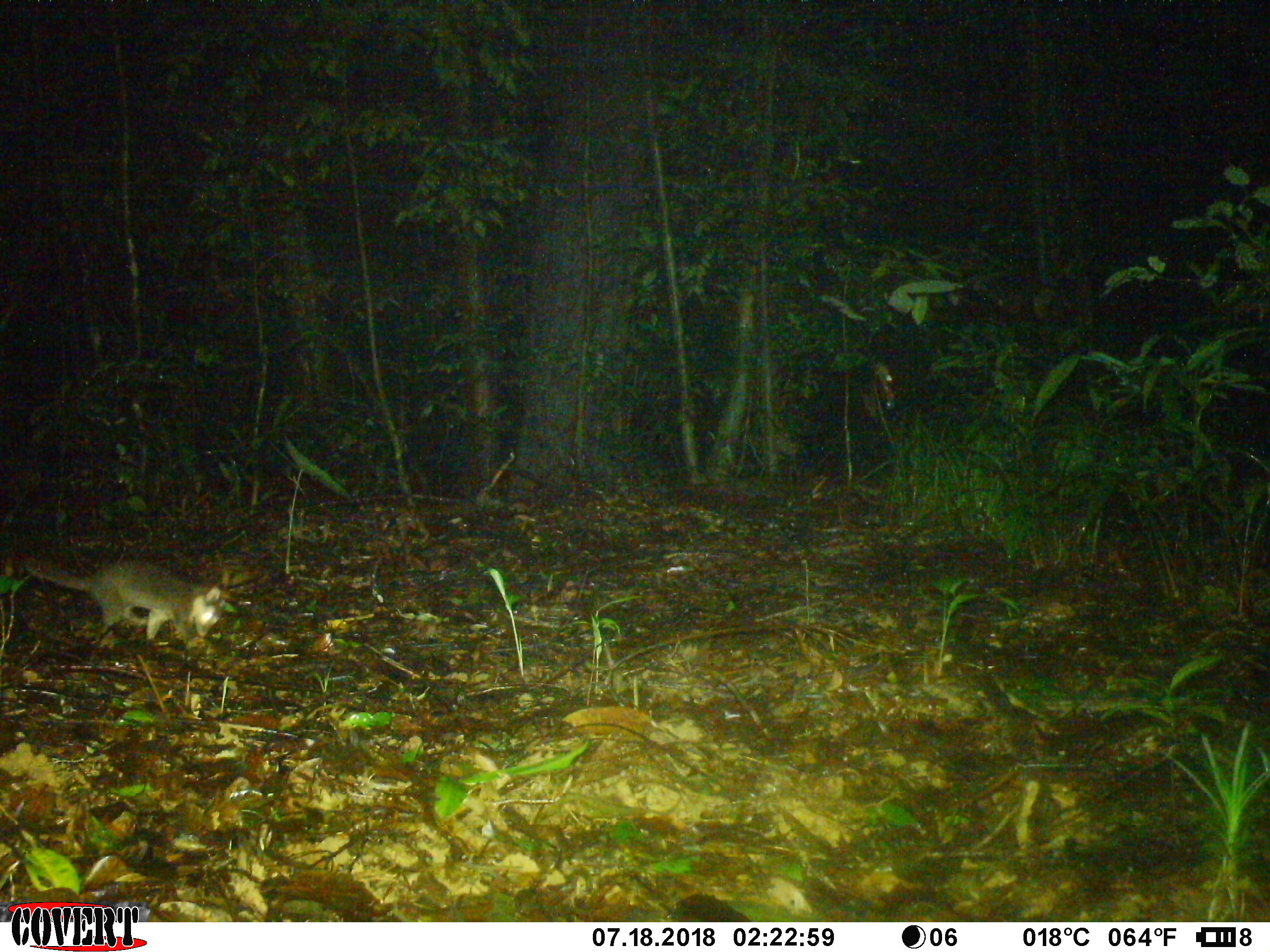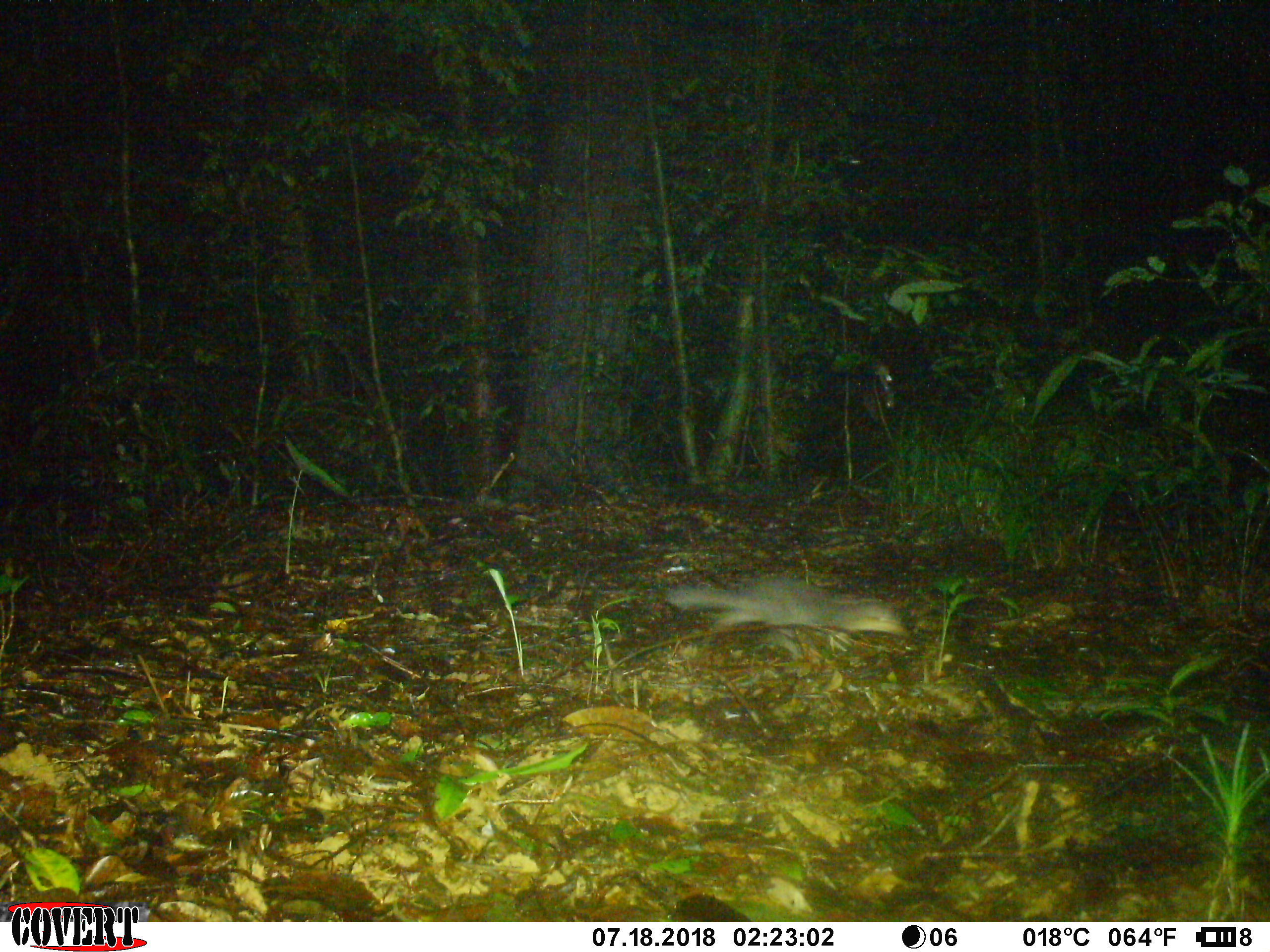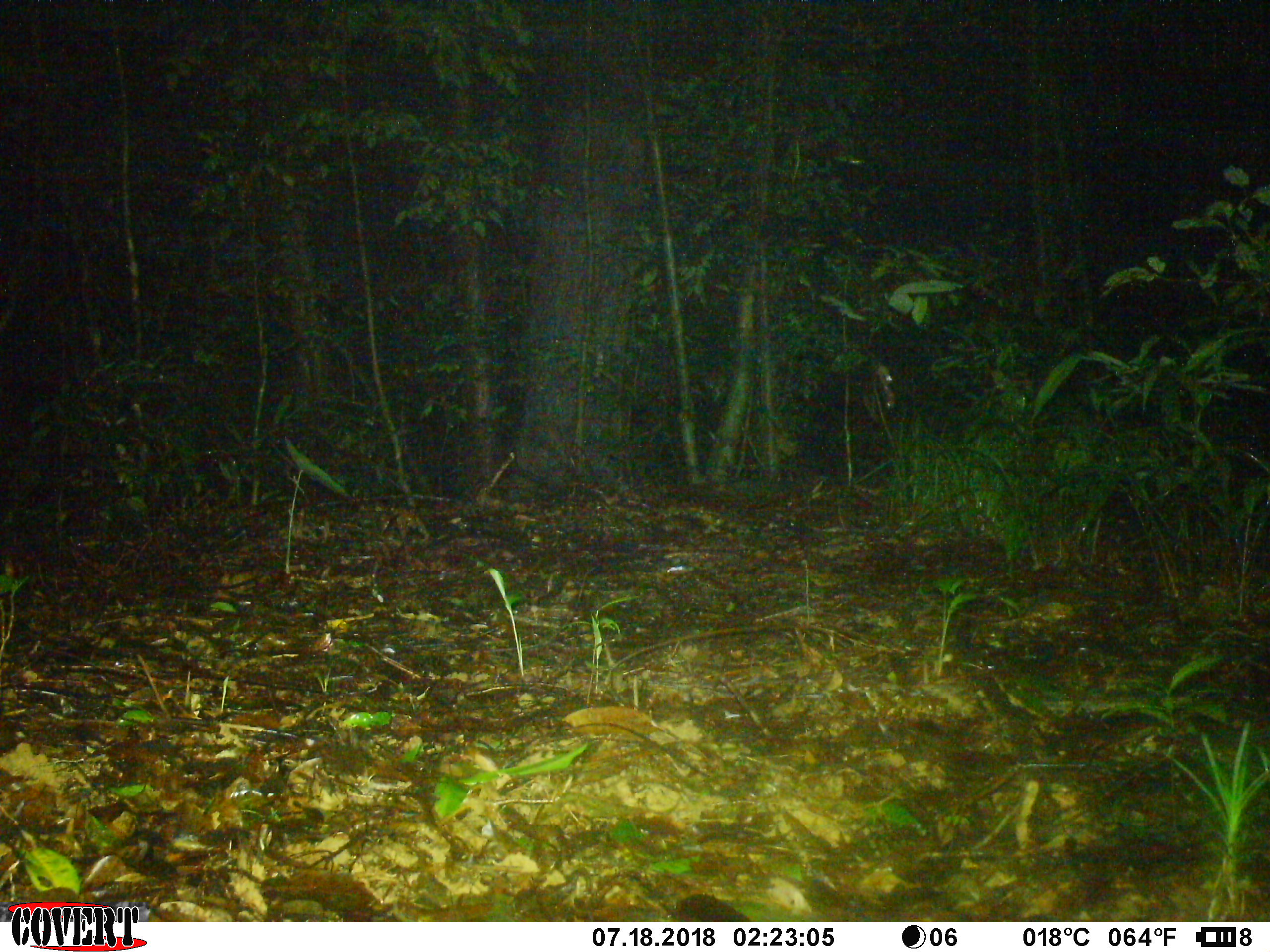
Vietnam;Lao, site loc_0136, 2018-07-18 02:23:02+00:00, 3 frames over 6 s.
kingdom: Animalia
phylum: Chordata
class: Mammalia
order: Carnivora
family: Mustelidae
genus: Melogale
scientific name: Melogale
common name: ferret badger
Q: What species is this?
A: Ferret badger (Melogale).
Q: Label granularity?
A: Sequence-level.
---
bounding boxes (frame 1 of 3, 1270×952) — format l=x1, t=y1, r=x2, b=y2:
ferret badger: l=24, t=553, r=225, b=641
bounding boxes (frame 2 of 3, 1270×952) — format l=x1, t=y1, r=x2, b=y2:
ferret badger: l=665, t=575, r=910, b=637